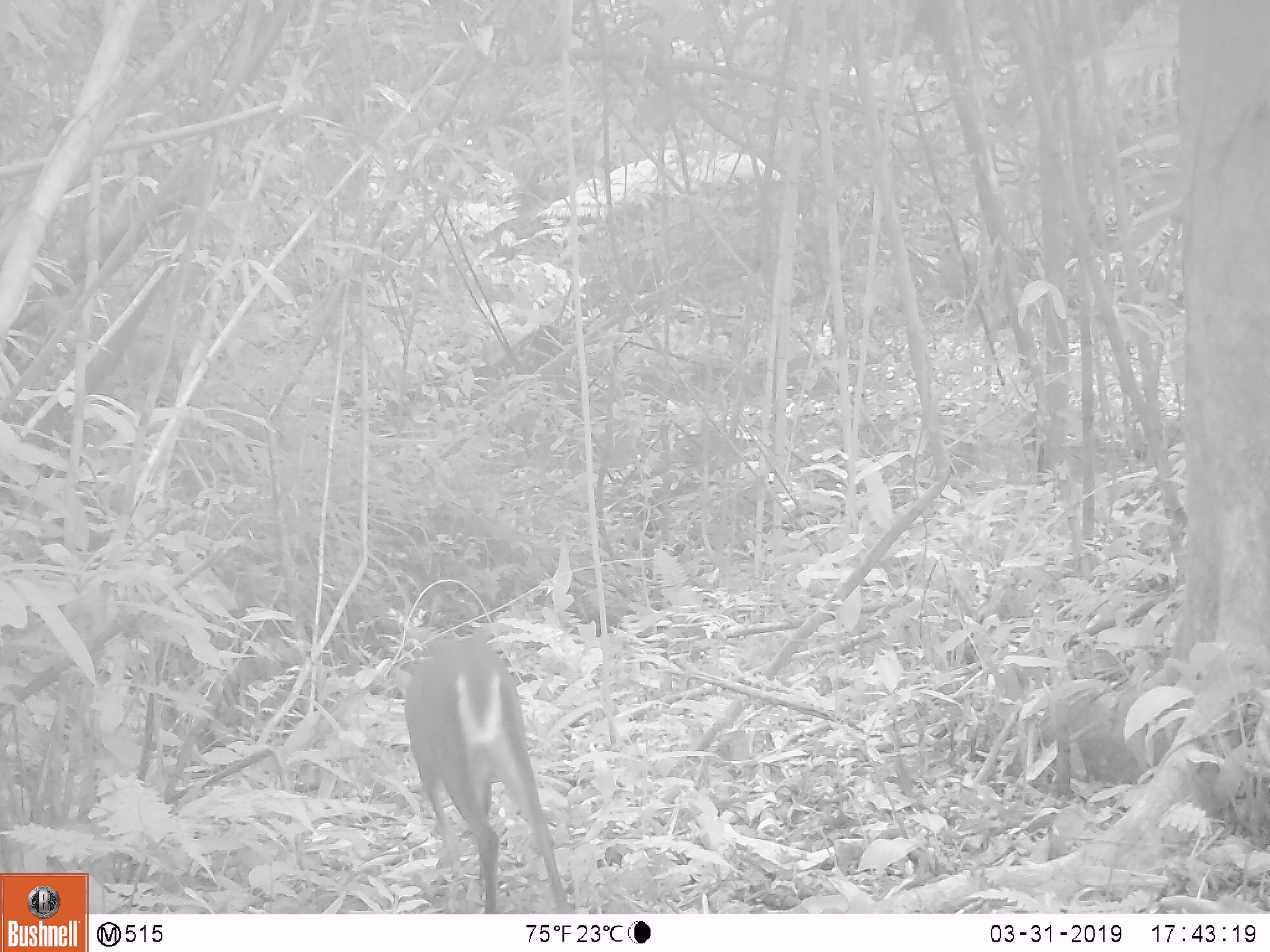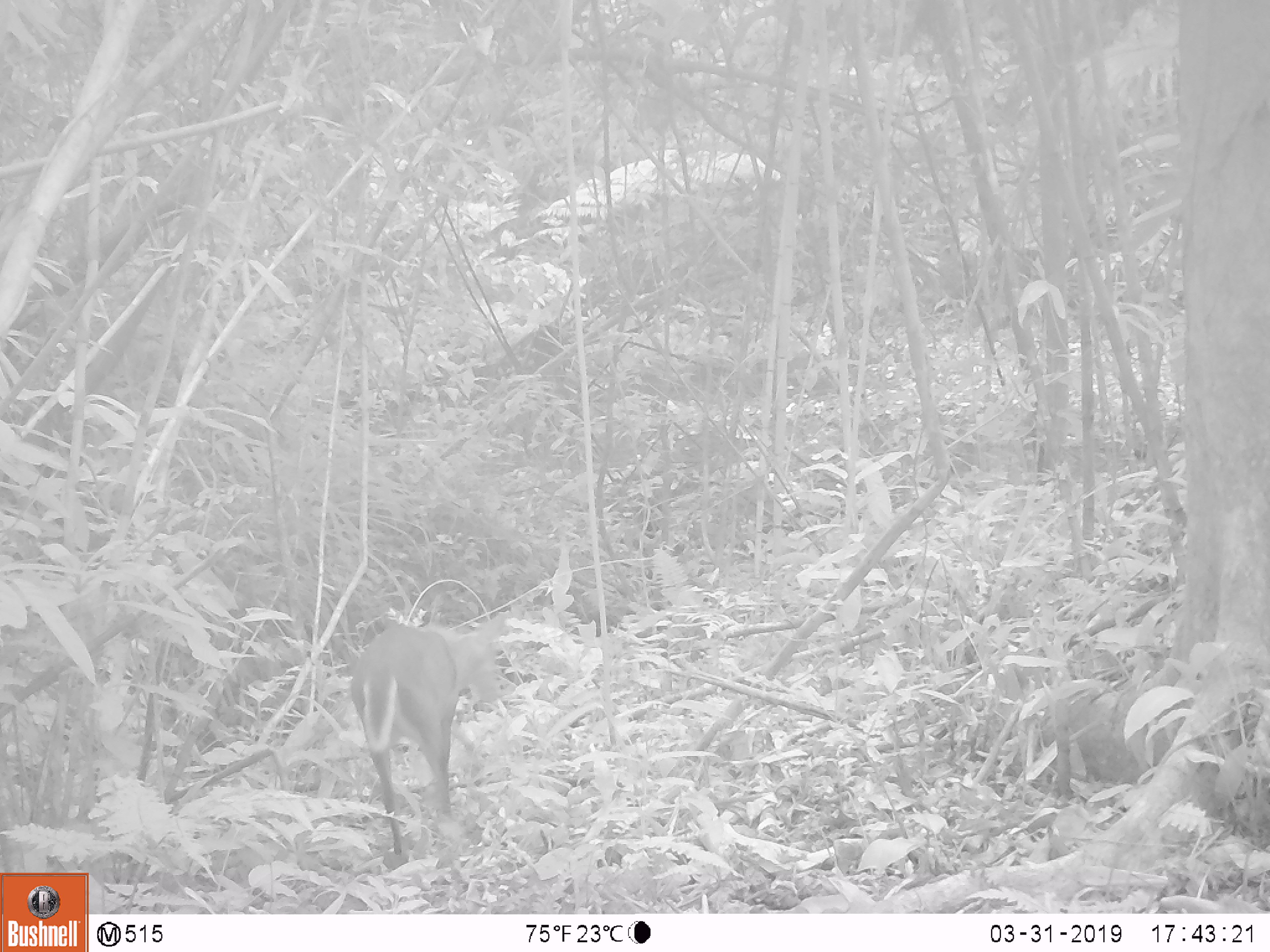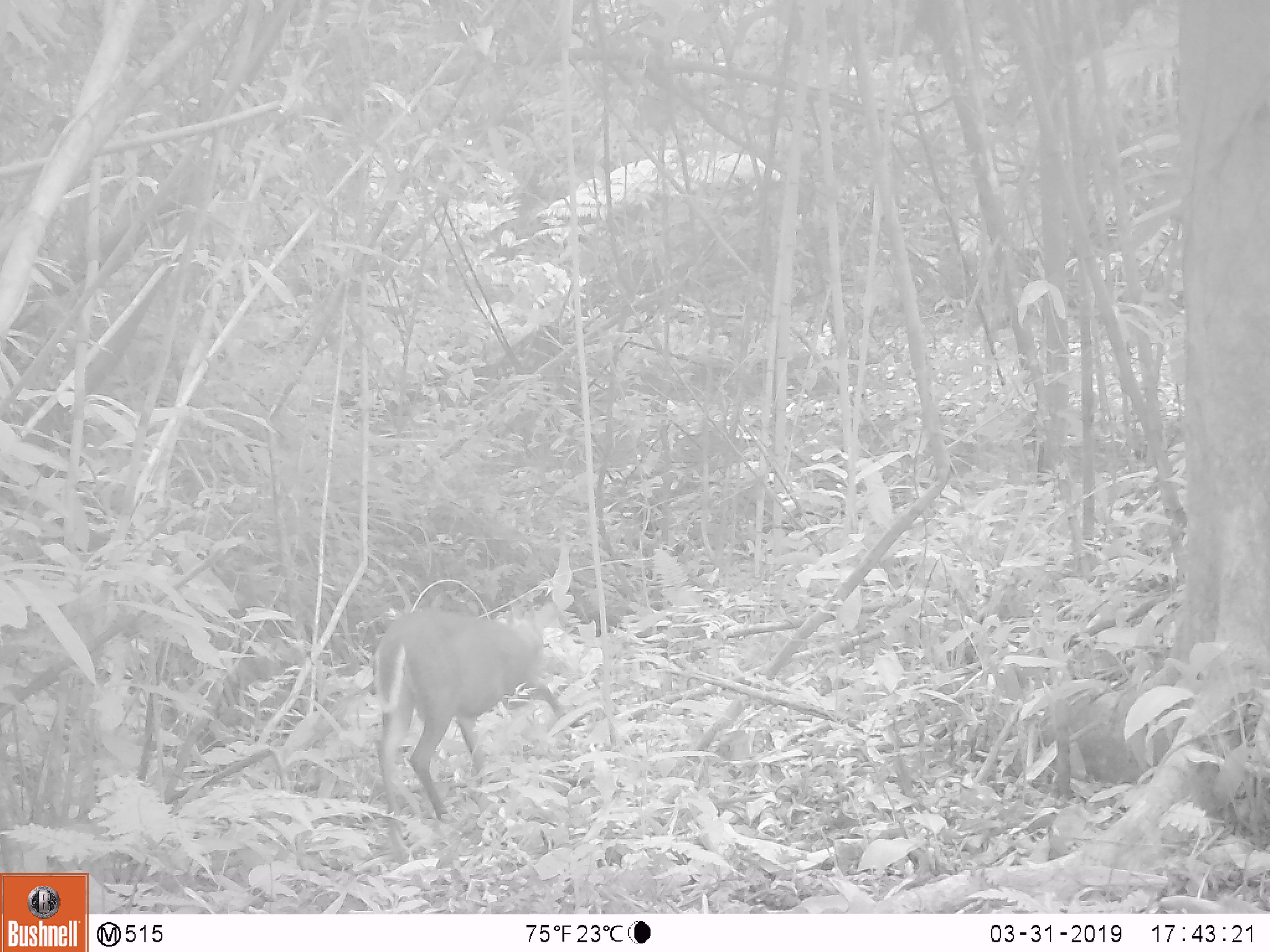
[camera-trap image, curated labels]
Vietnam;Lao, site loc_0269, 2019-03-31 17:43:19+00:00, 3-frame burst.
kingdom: Animalia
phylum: Chordata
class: Mammalia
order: Artiodactyla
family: Cervidae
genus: Muntiacus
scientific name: Muntiacus rooseveltorum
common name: roosevelt's muntjac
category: roosevelts muntjac group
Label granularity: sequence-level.